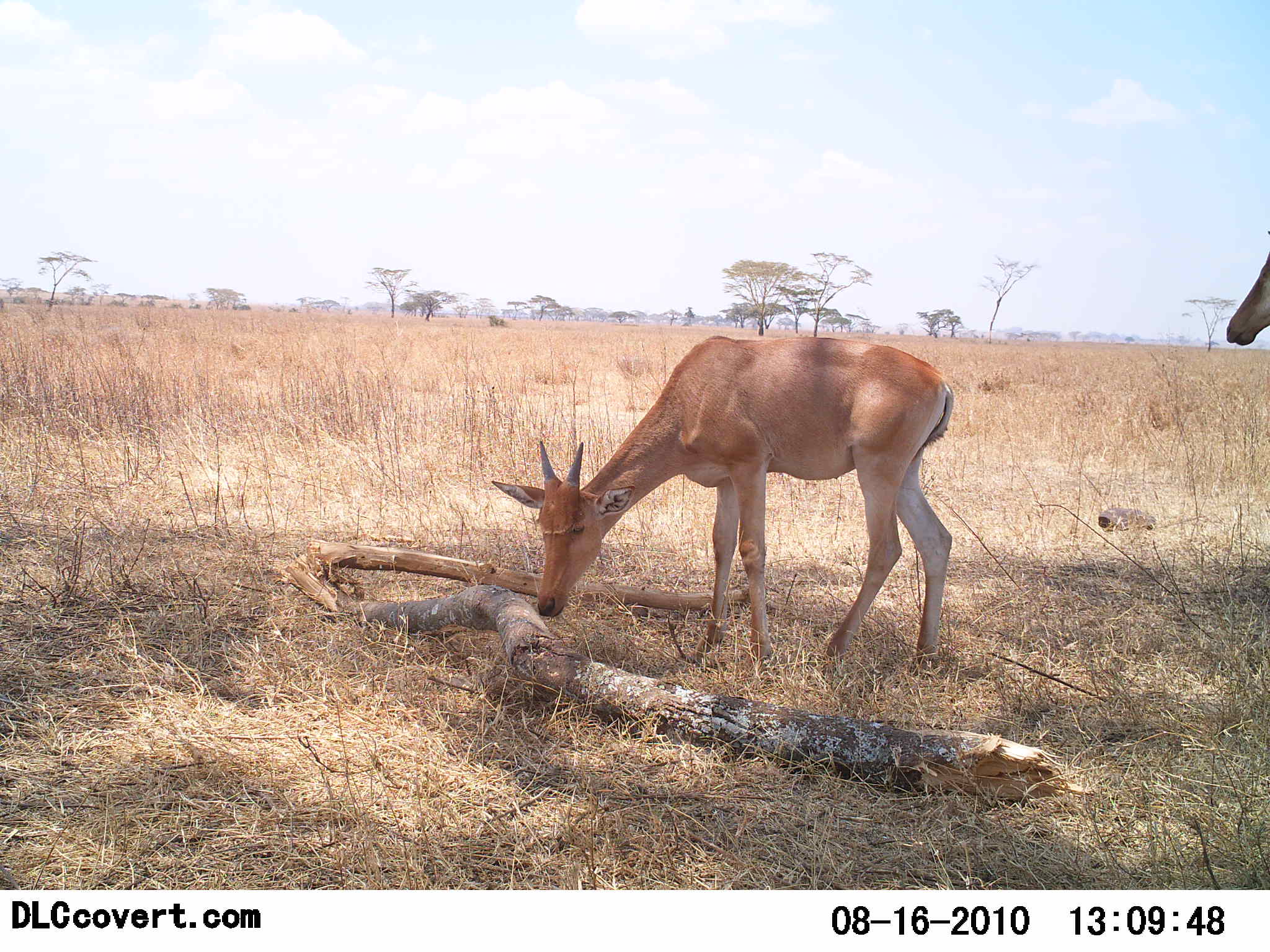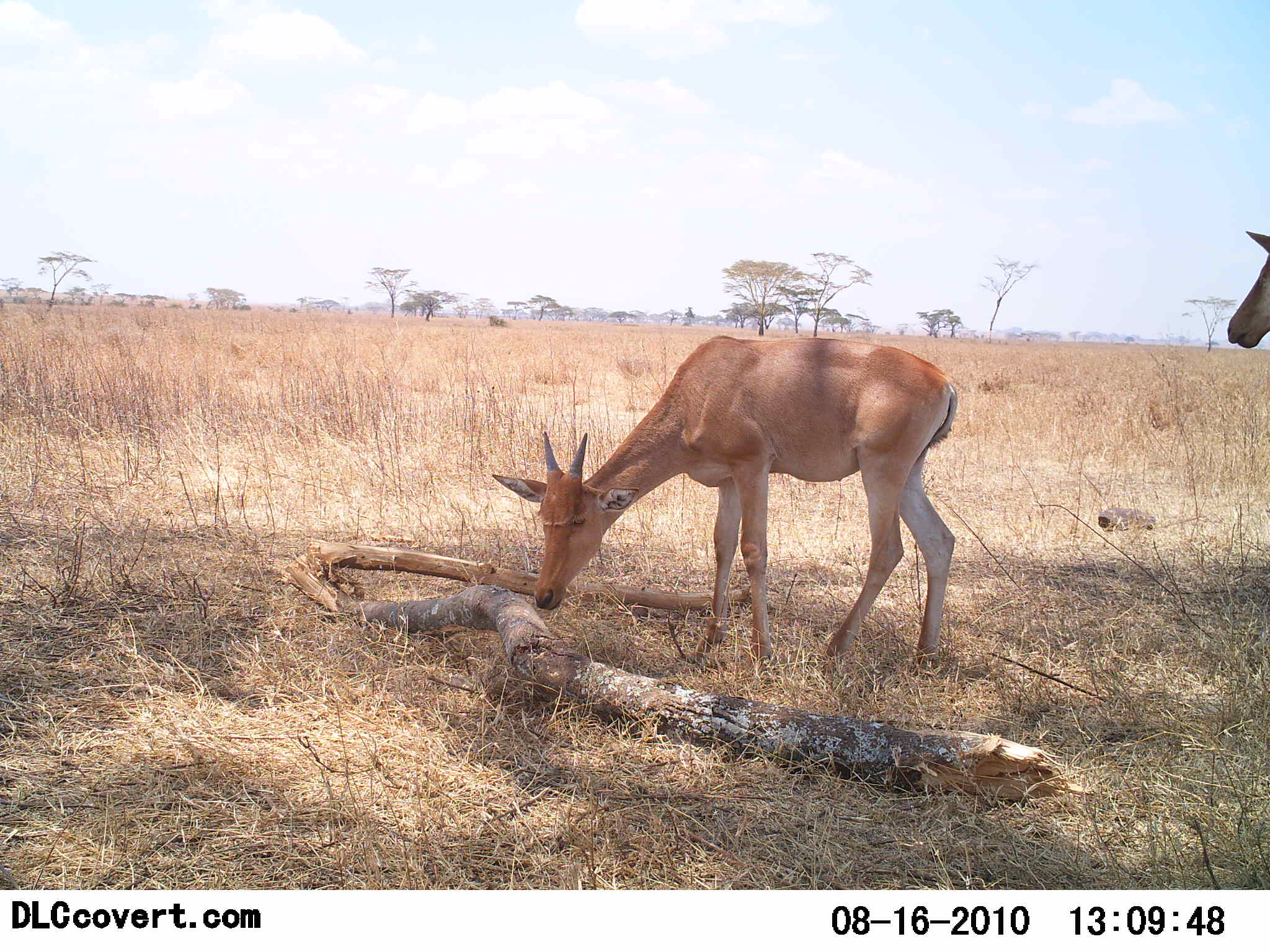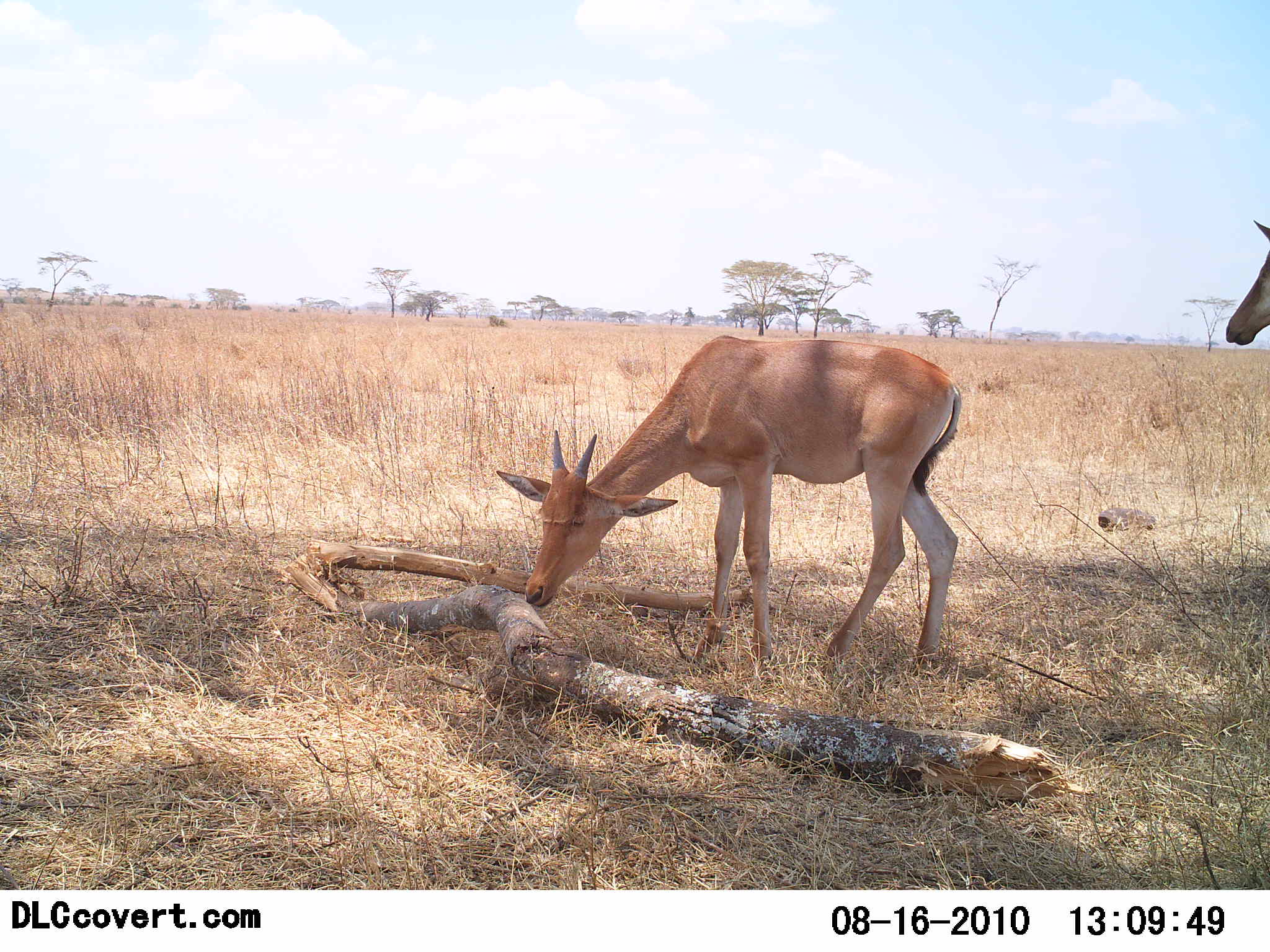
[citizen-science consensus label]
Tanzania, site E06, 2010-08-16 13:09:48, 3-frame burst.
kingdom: Animalia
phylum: Chordata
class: Mammalia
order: Artiodactyla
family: Bovidae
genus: Madoqua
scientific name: Madoqua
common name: dikdik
Dikdik (Madoqua), count 2. Behavior (volunteer vote fractions): standing 62%, resting 0%, moving 0%, interacting 0%. Young present (vote fraction): 0%. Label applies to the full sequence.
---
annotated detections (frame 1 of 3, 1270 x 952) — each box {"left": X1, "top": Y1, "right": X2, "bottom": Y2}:
animal: {"left": 491, "top": 334, "right": 954, "bottom": 676}; {"left": 1227, "top": 231, "right": 1270, "bottom": 346}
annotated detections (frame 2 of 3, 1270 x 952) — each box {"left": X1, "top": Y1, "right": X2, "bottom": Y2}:
animal: {"left": 492, "top": 335, "right": 957, "bottom": 675}; {"left": 1225, "top": 231, "right": 1270, "bottom": 348}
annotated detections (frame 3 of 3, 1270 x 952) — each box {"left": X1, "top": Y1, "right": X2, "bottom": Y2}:
animal: {"left": 495, "top": 335, "right": 962, "bottom": 673}; {"left": 1222, "top": 219, "right": 1270, "bottom": 346}